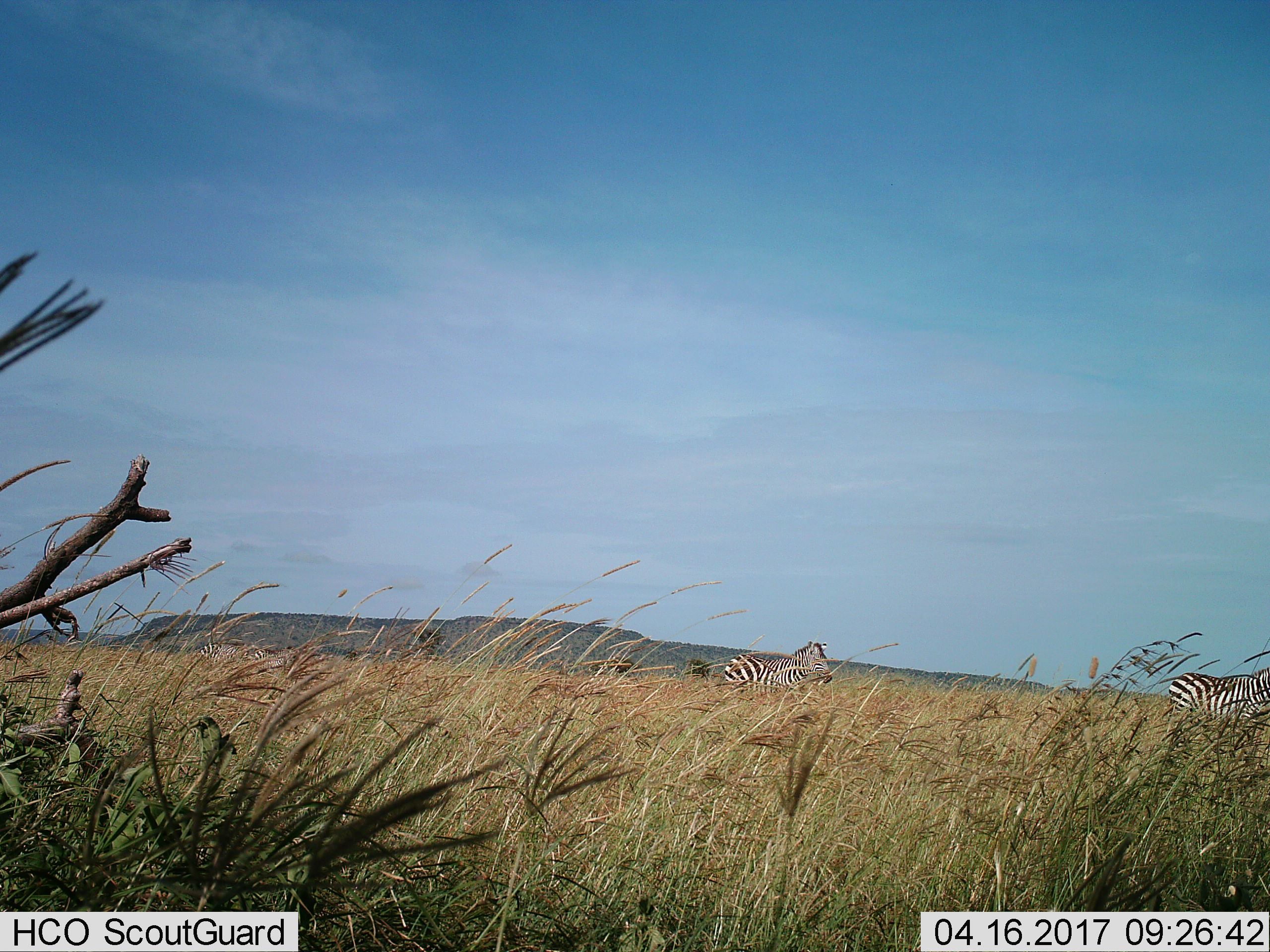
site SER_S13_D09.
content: unidentified animal